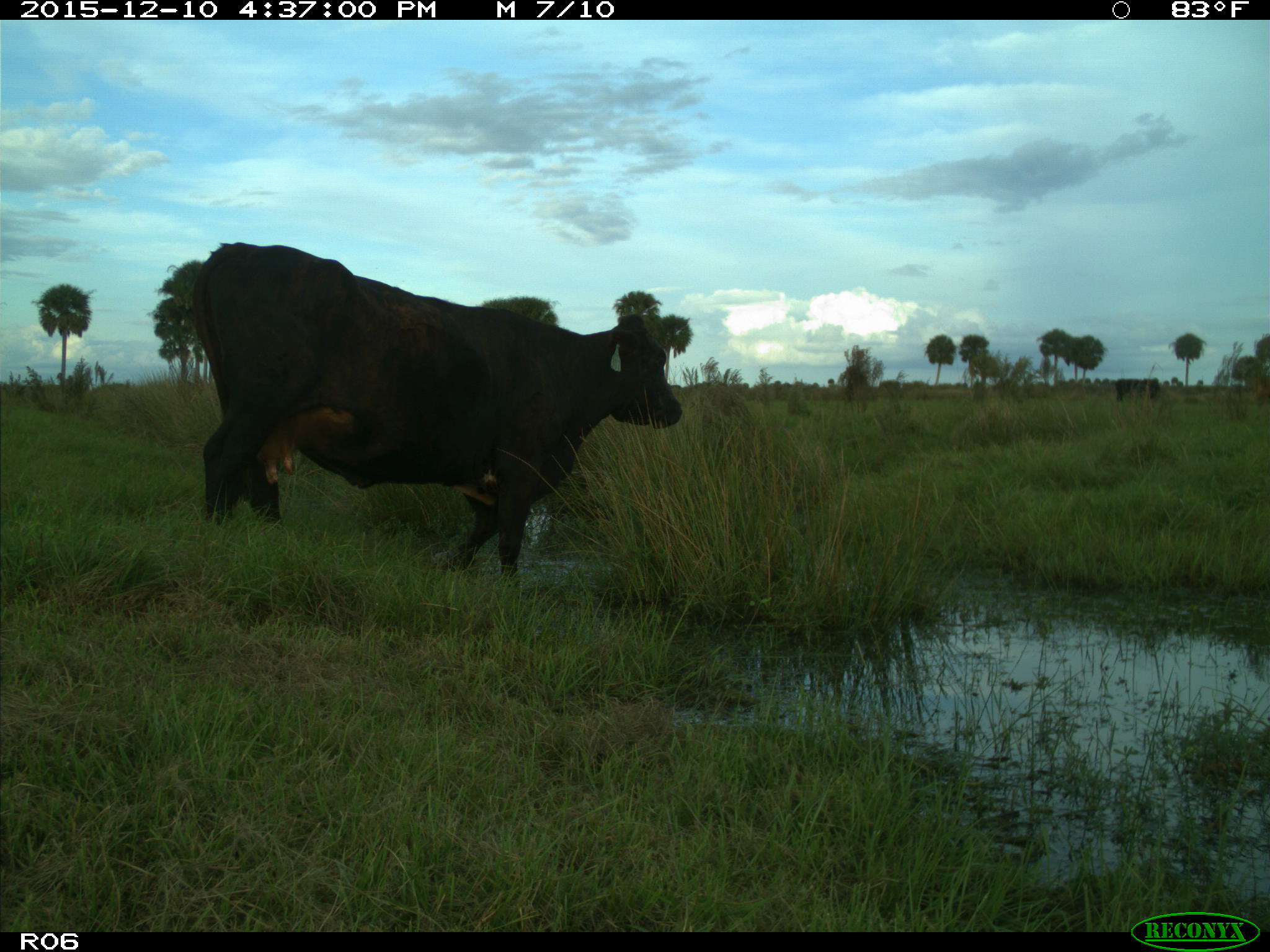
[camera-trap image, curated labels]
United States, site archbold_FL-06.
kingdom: Animalia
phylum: Chordata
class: Mammalia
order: Artiodactyla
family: Bovidae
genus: Bos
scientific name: Bos taurus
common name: domestic cow